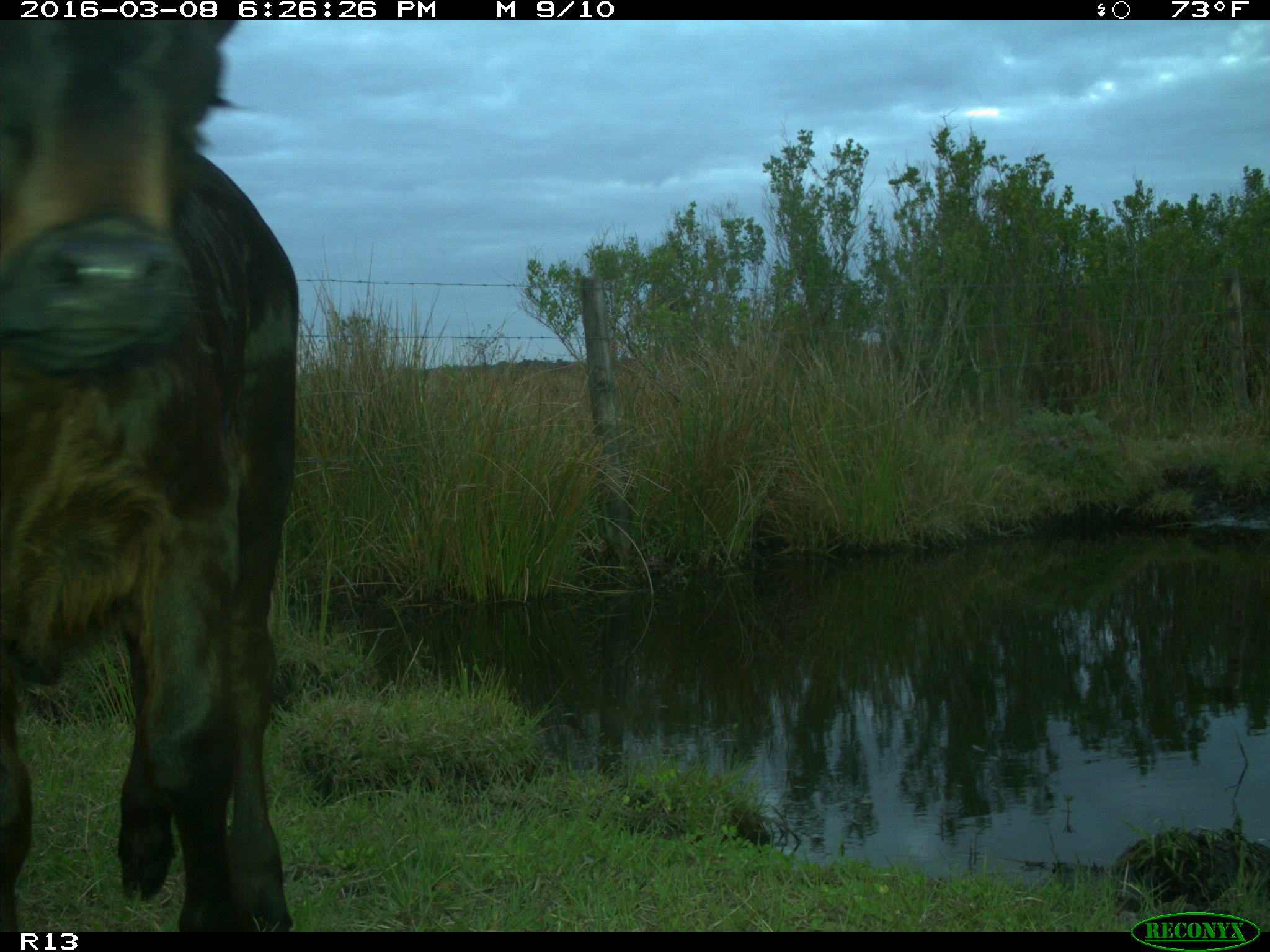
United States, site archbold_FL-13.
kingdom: Animalia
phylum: Chordata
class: Mammalia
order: Artiodactyla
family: Bovidae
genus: Bos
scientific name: Bos taurus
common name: domestic cow